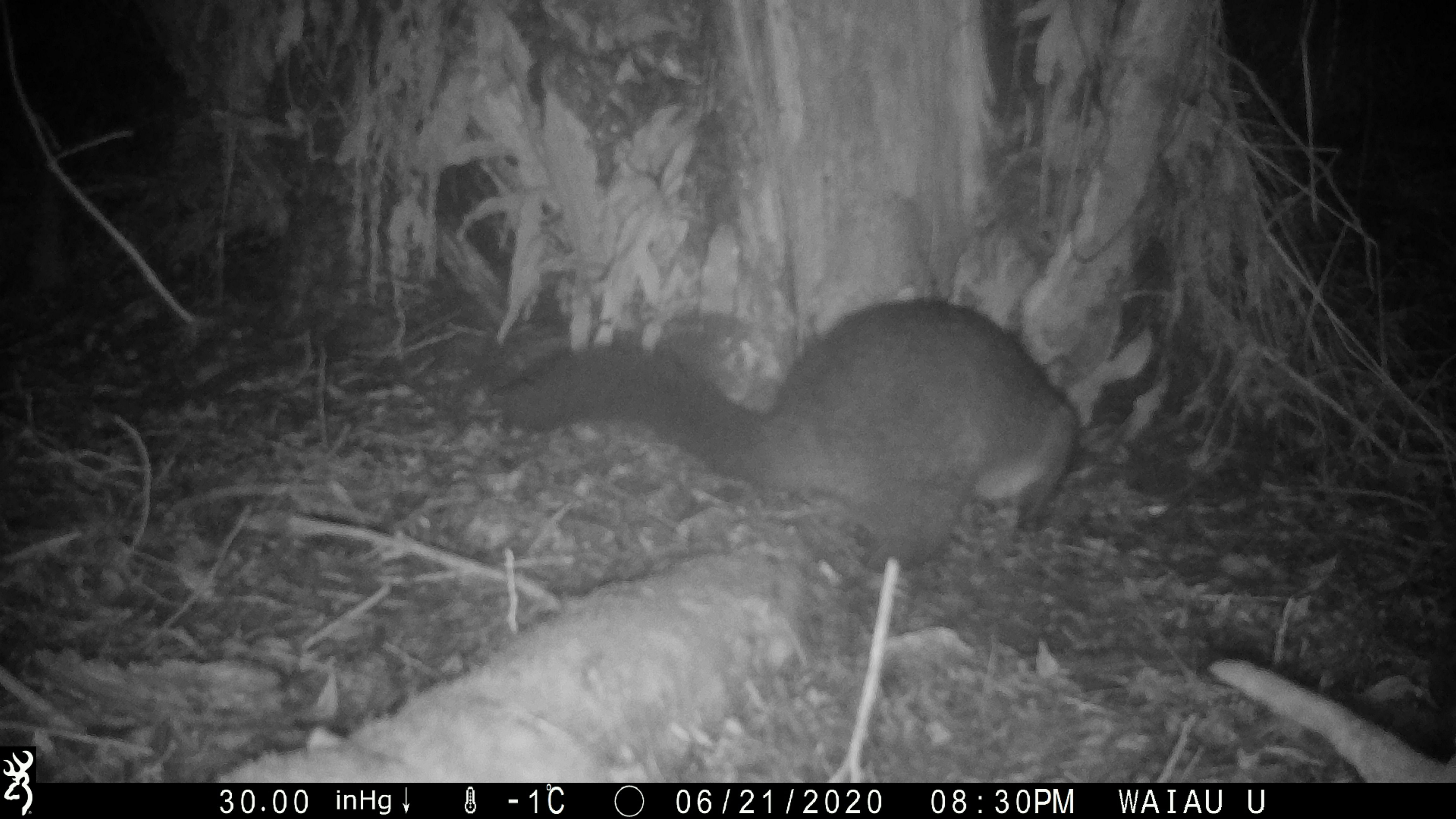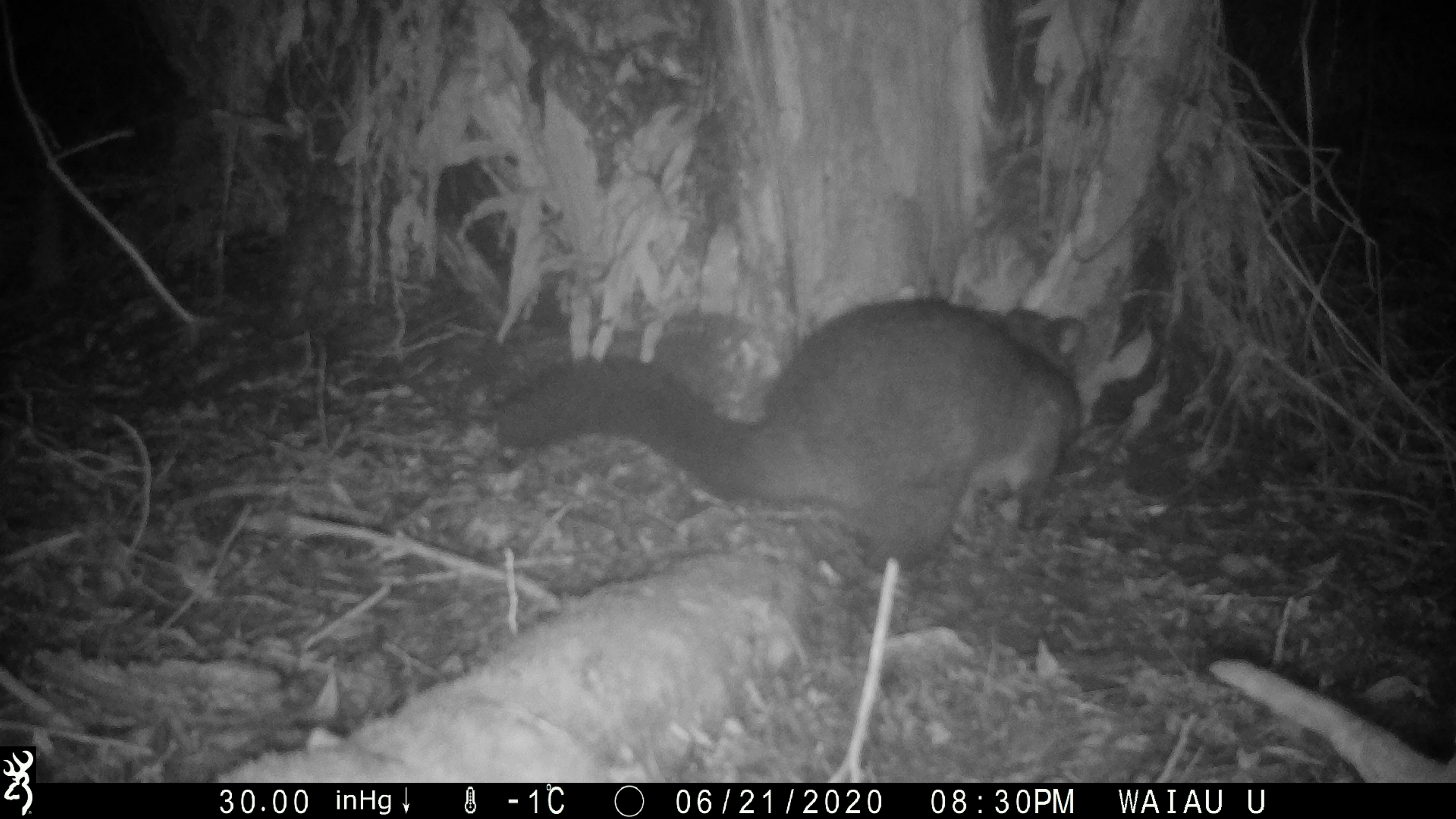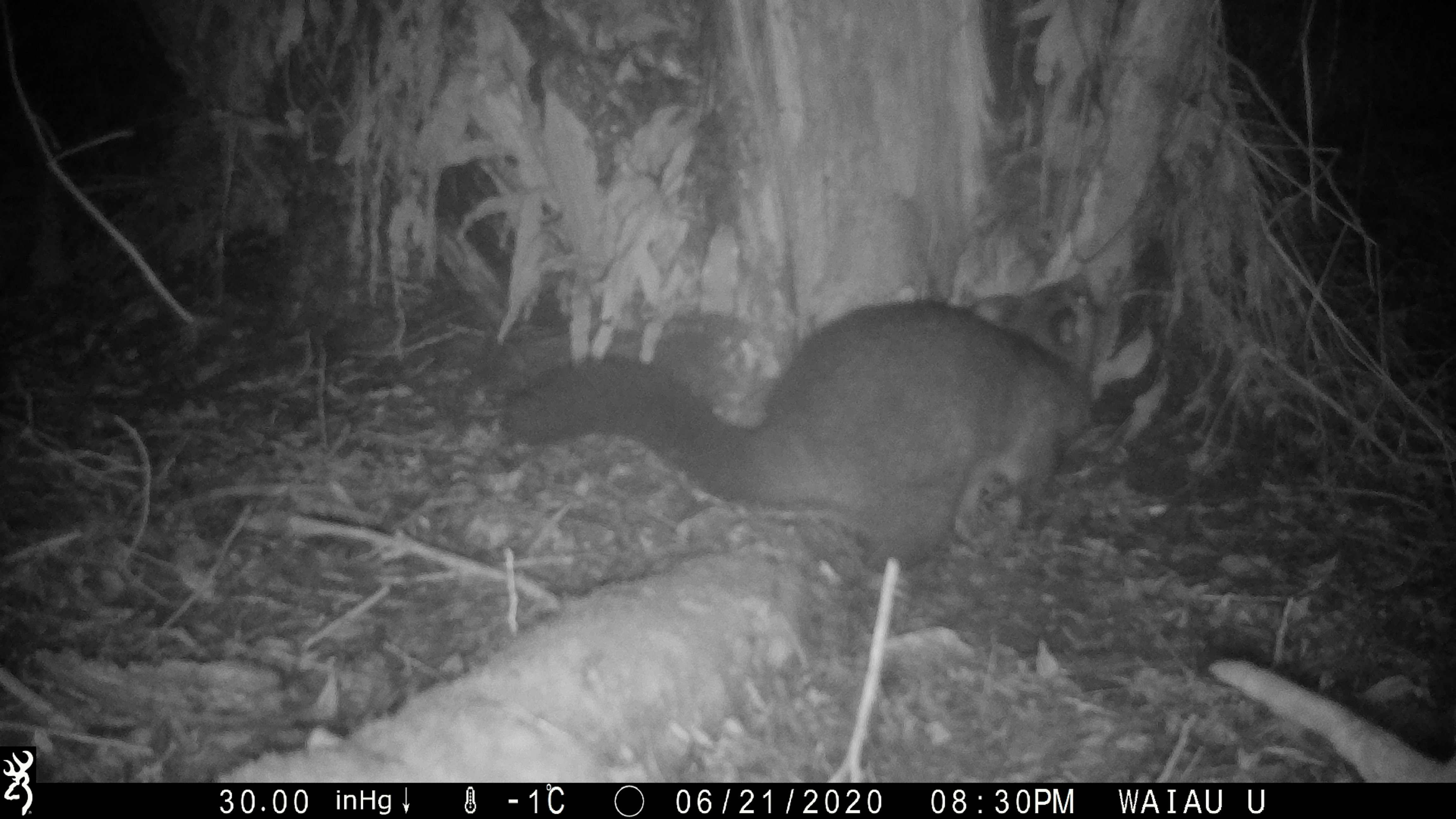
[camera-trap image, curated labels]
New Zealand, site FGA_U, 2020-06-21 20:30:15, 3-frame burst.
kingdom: Animalia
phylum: Chordata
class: Mammalia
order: Diprotodontia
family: Phalangeridae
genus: Trichosurus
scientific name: Trichosurus vulpecula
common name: common brushtail possum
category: possum